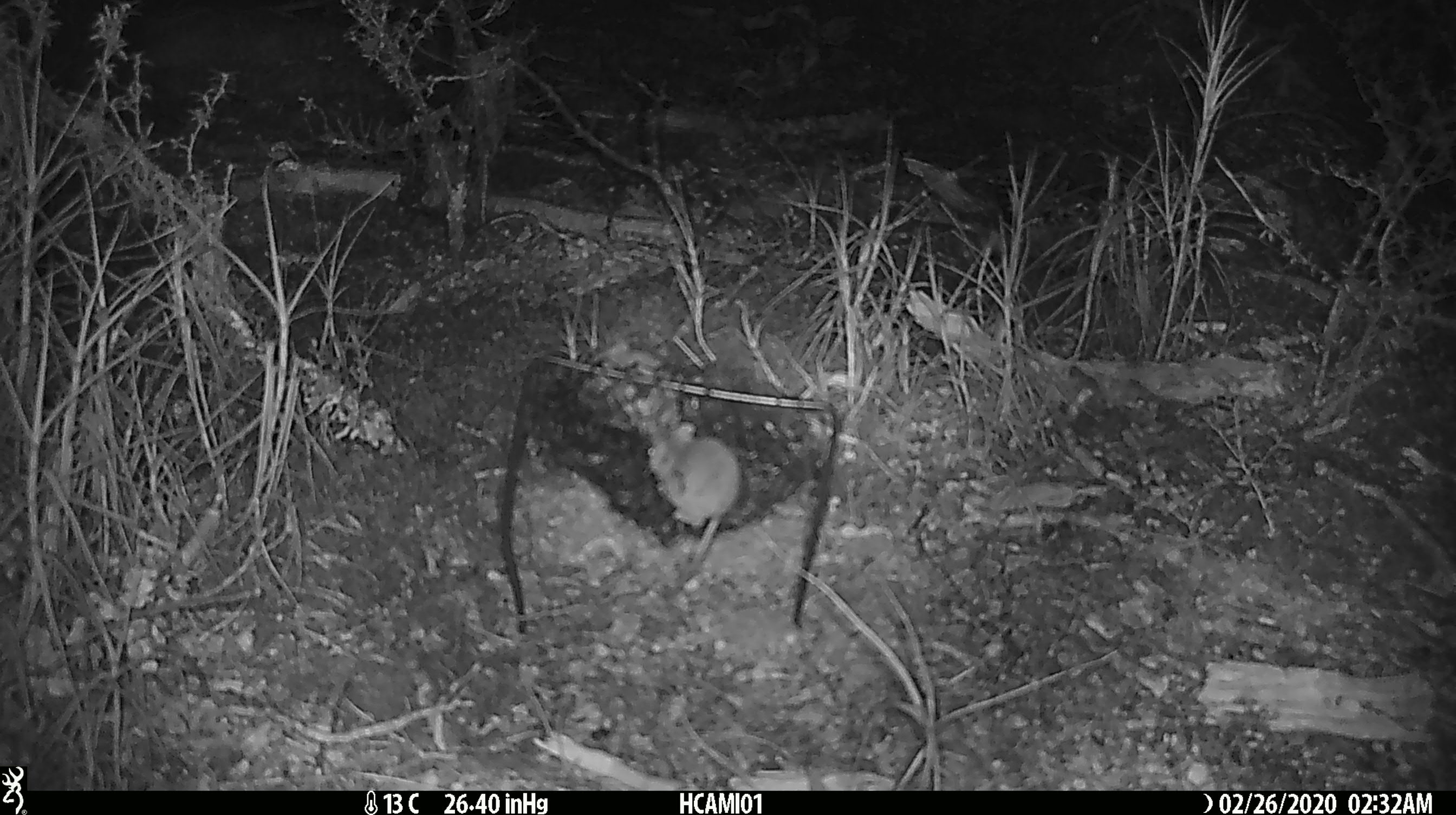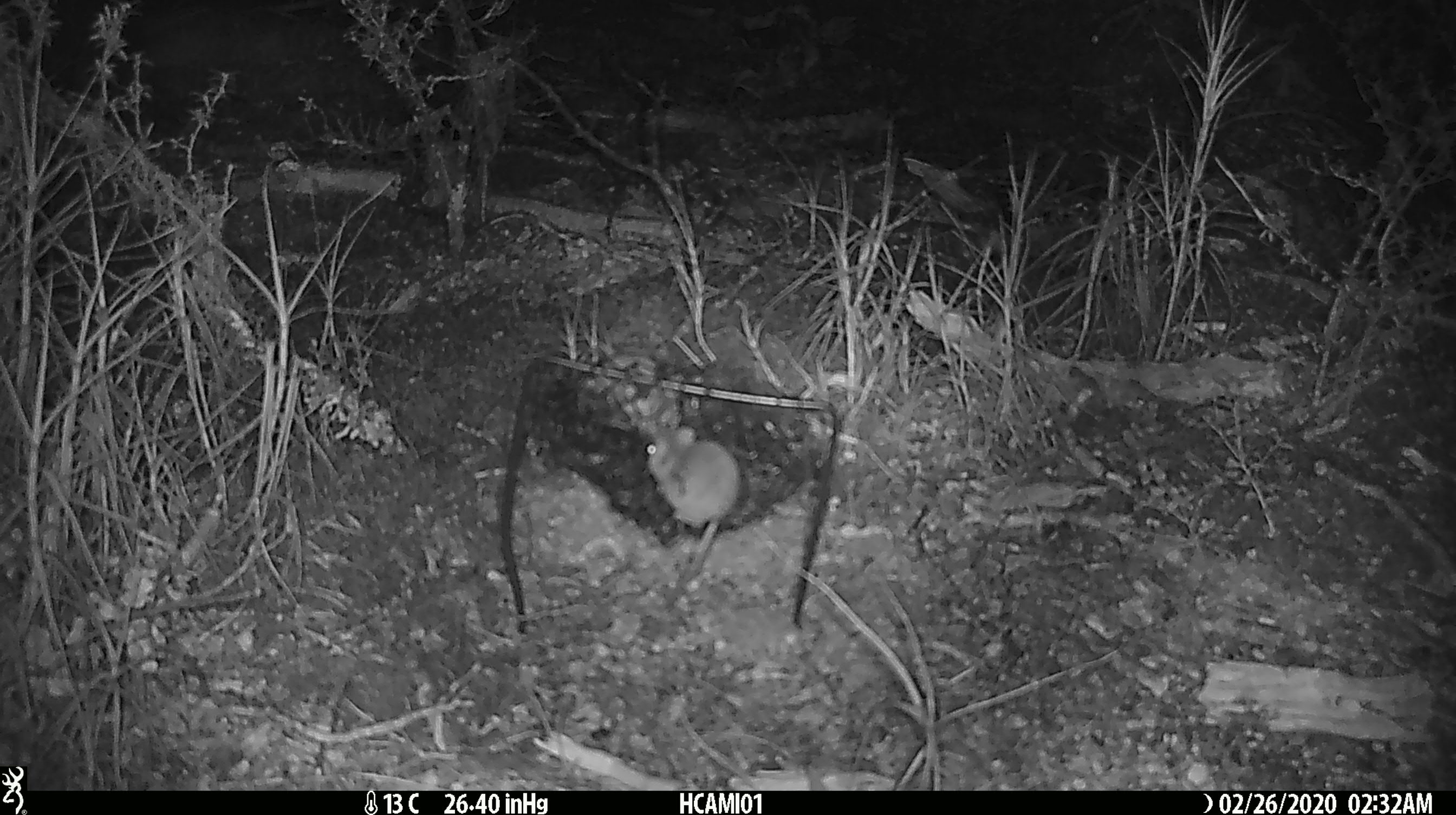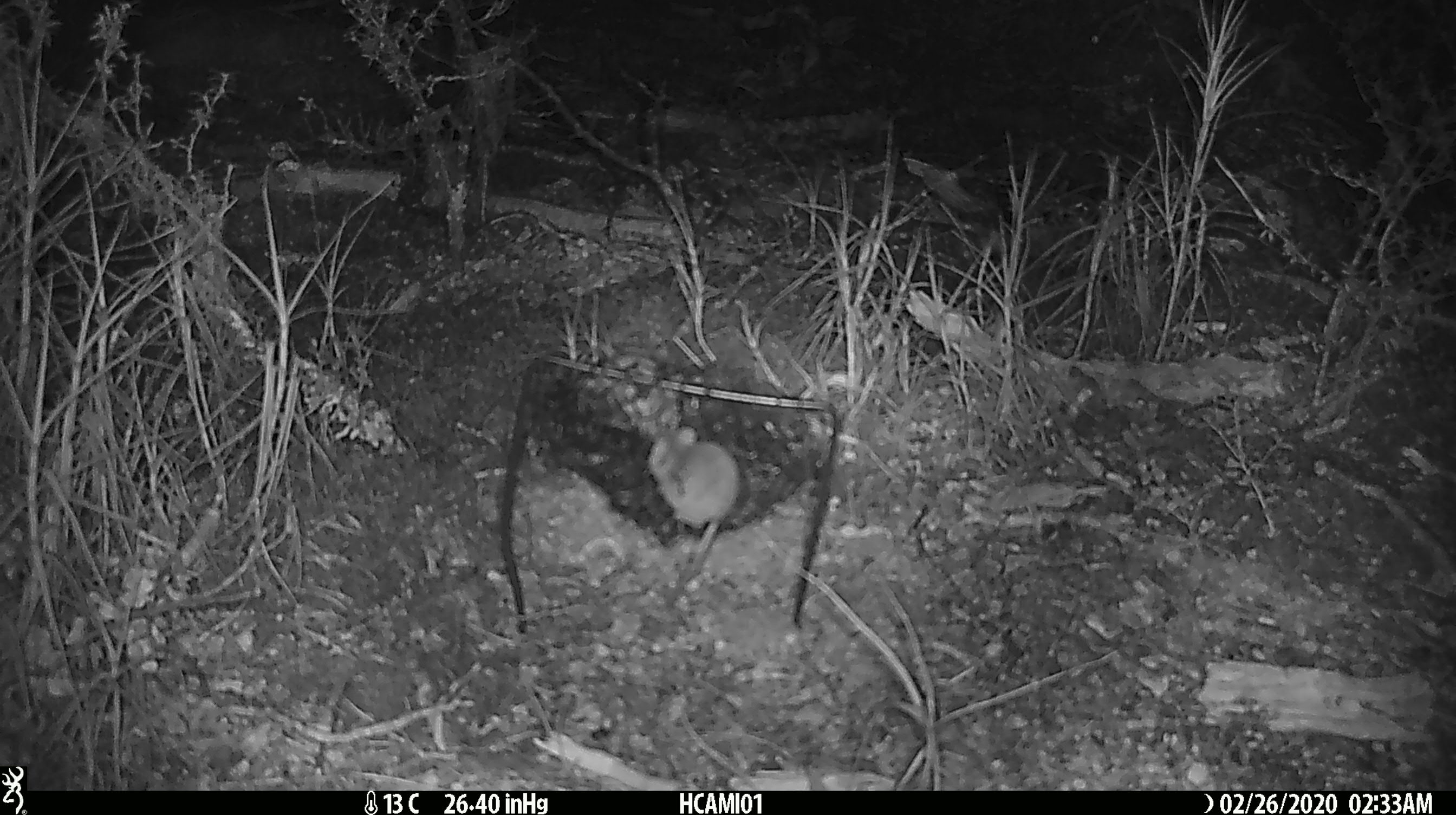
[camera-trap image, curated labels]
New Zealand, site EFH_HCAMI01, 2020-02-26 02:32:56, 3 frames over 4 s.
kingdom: Animalia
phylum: Chordata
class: Mammalia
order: Rodentia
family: Muridae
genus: Mus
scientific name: Mus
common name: mouse